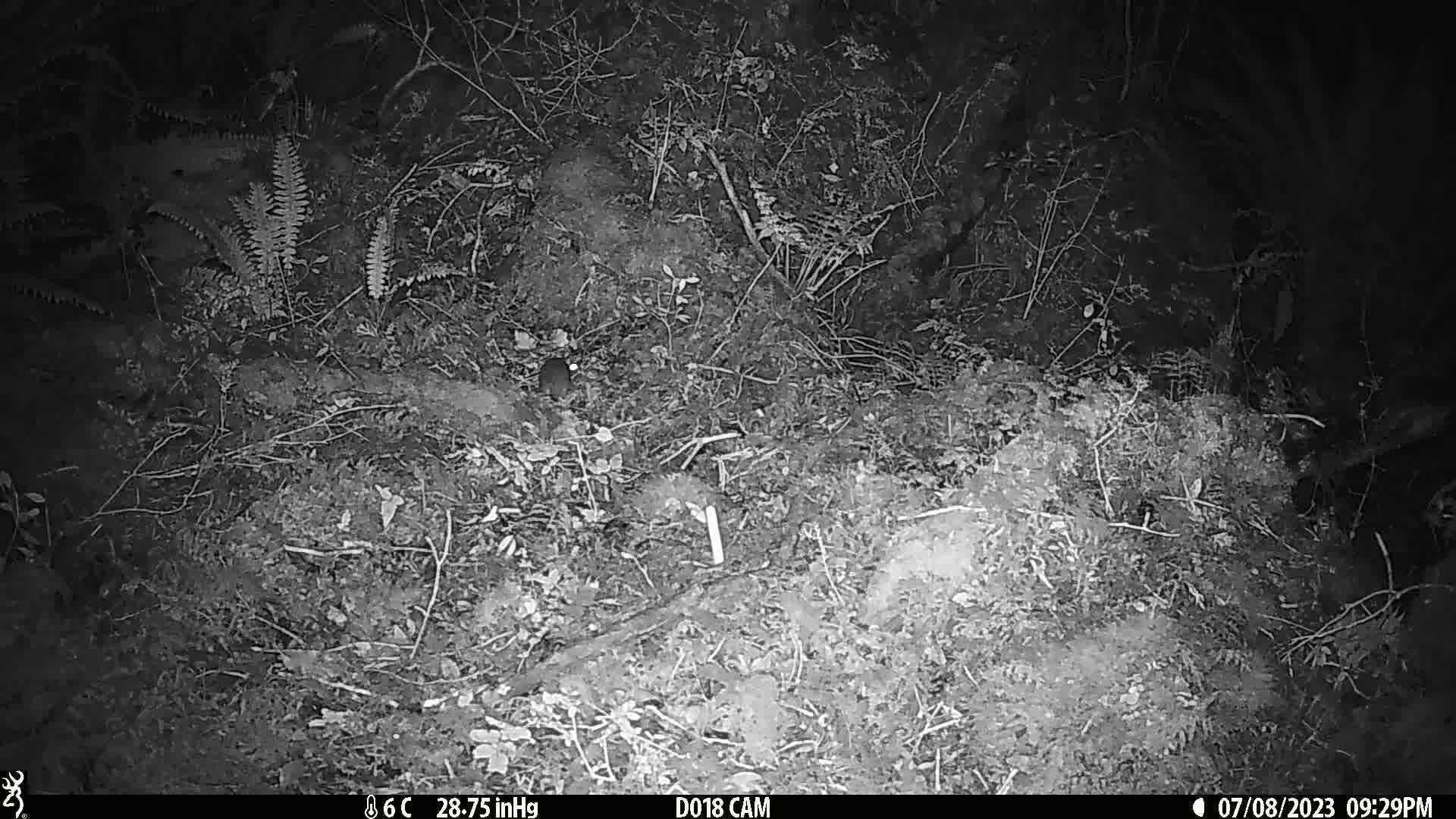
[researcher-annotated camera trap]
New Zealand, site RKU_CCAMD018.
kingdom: Animalia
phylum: Chordata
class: Mammalia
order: Rodentia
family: Muridae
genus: Rattus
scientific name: Rattus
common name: rat